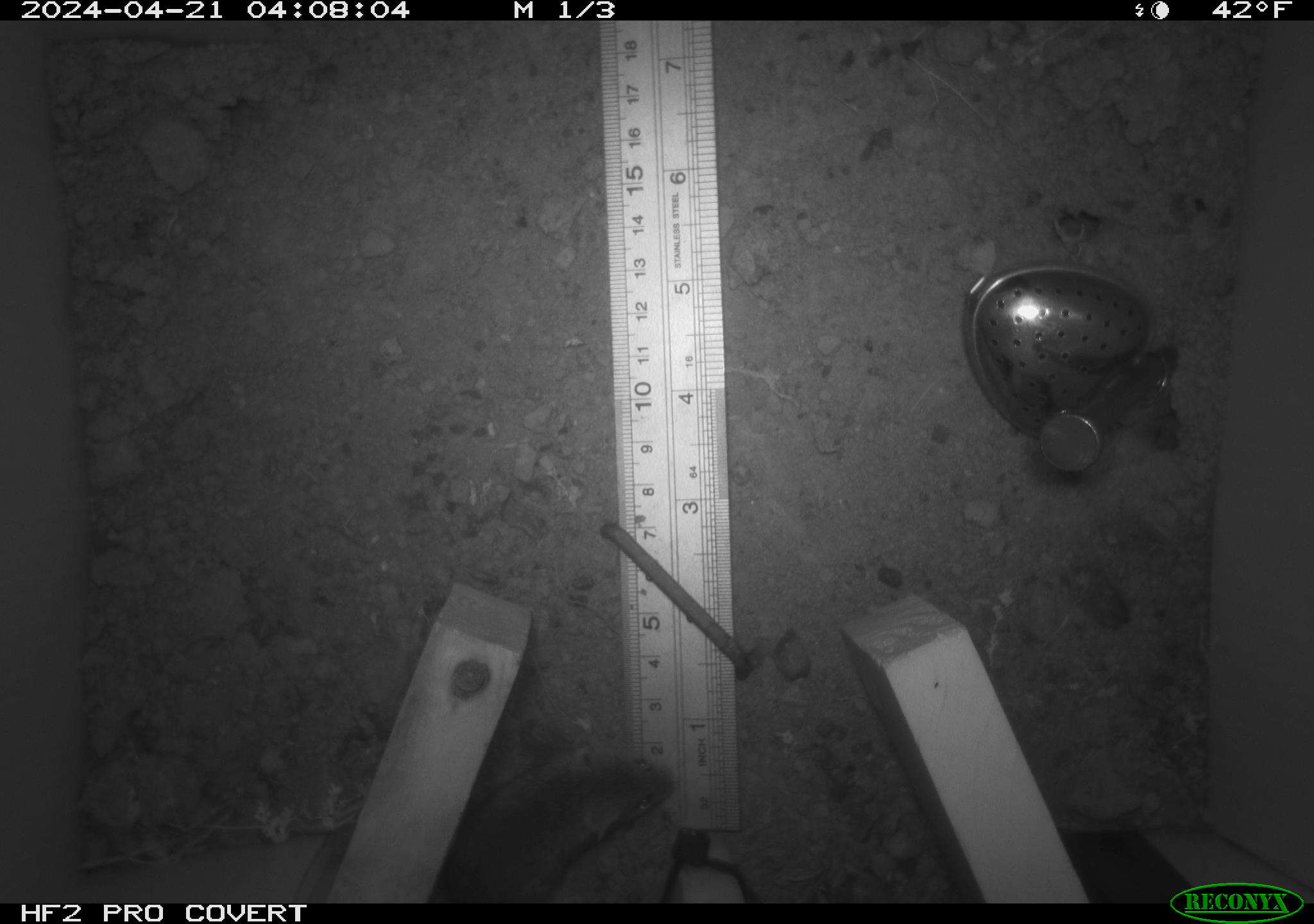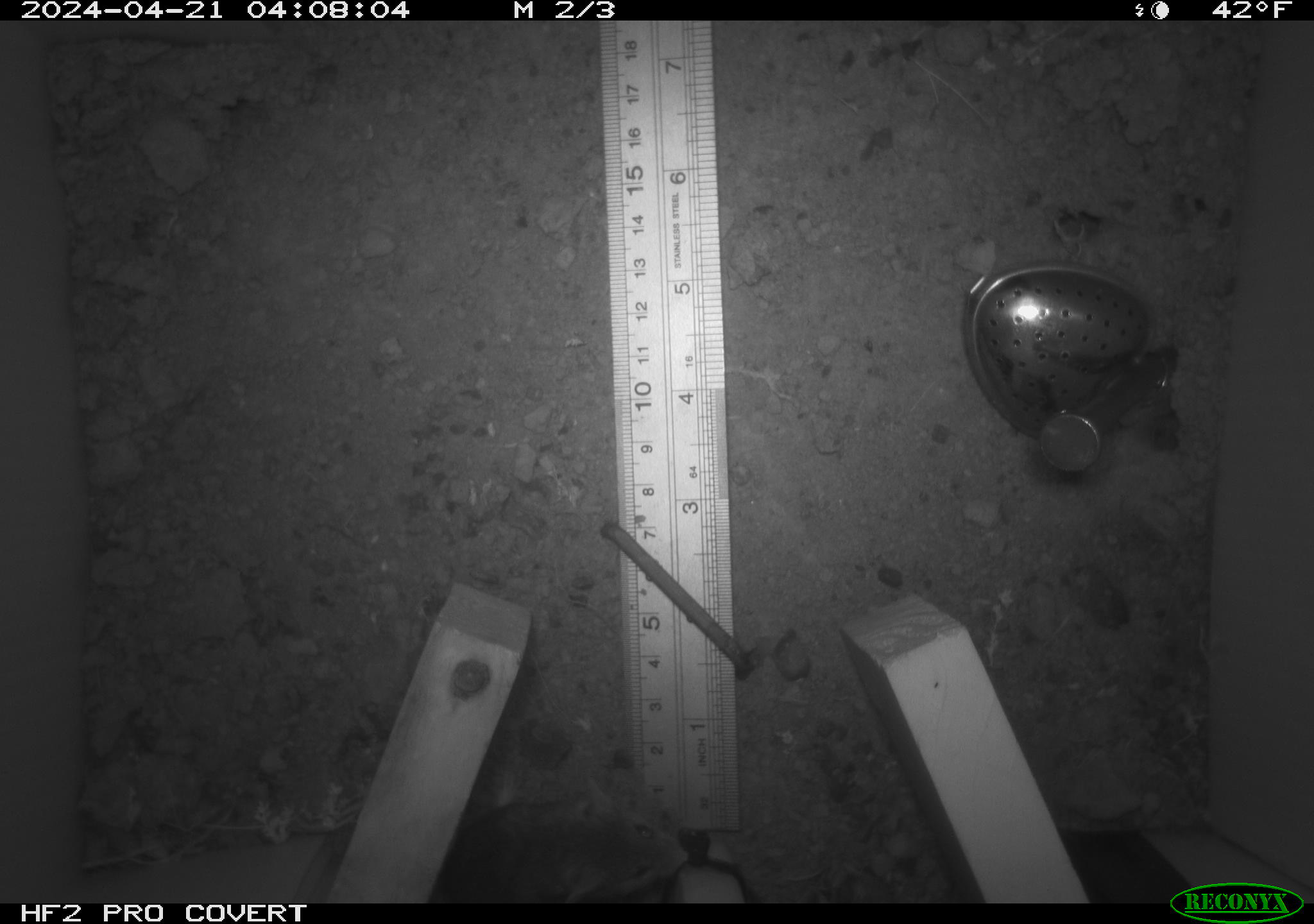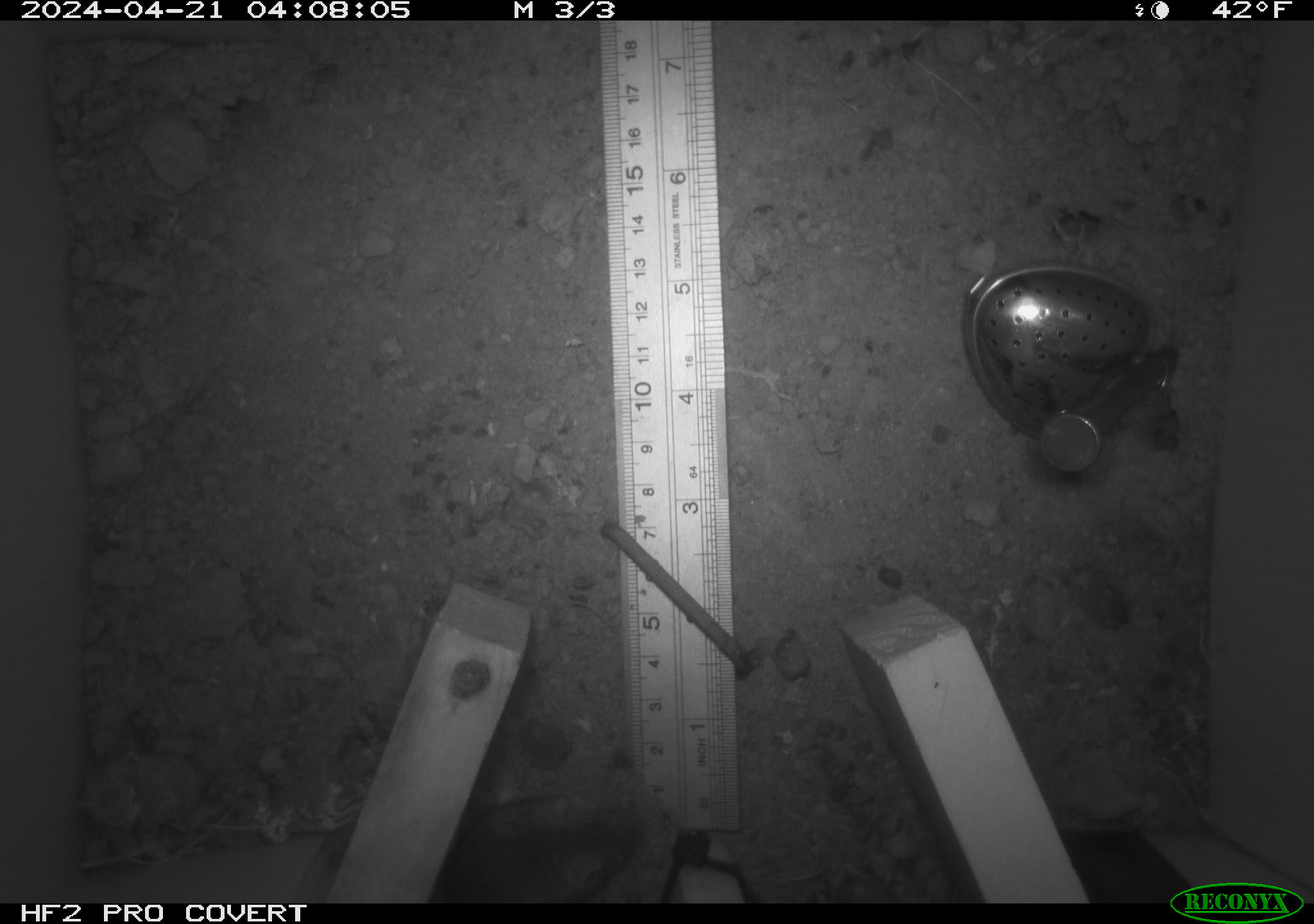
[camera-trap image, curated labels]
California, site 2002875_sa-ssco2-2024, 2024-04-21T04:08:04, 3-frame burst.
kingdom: Animalia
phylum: Chordata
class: Mammalia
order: Rodentia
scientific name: Rodentia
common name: mouse species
Mouse species (Rodentia).